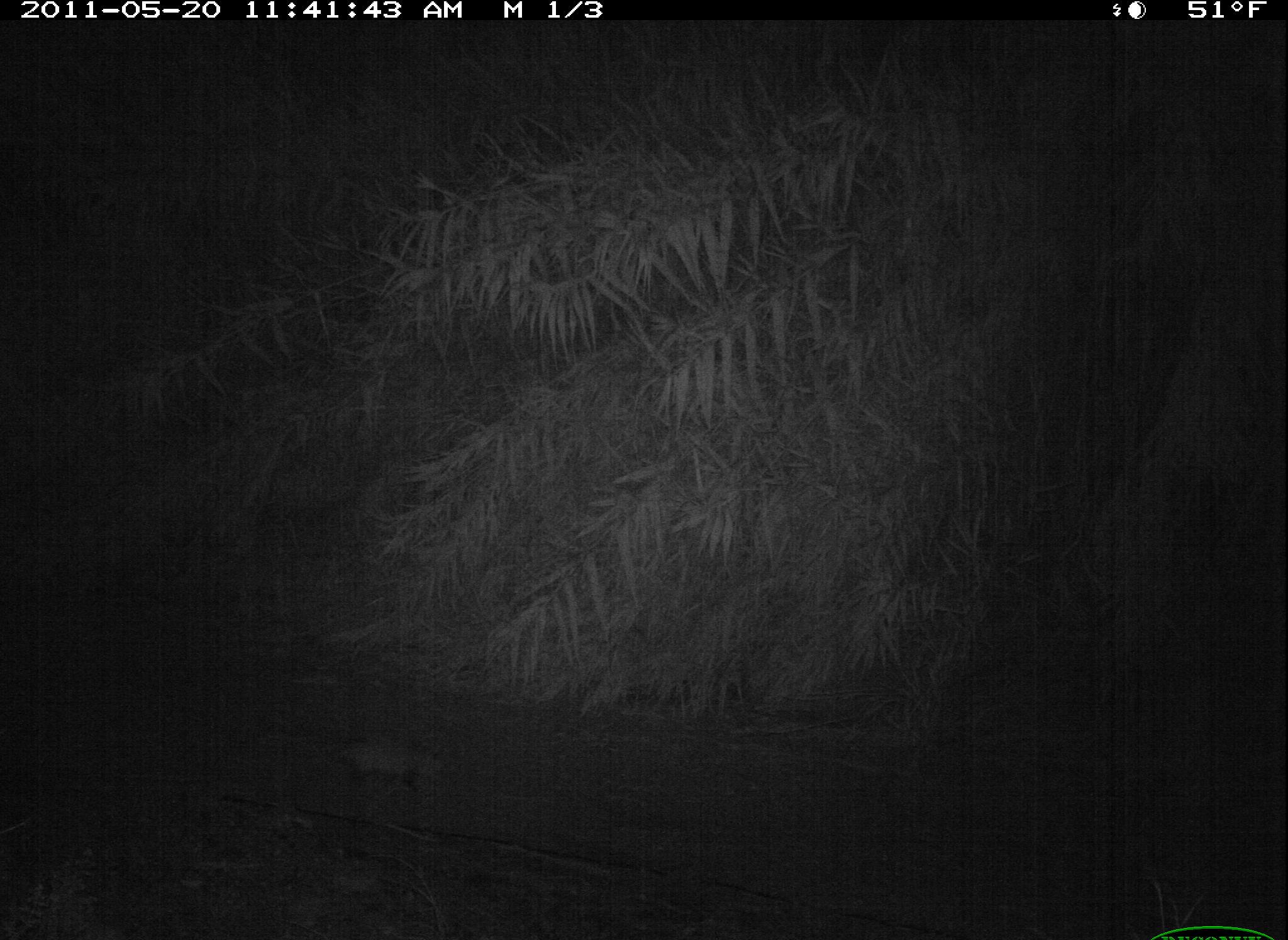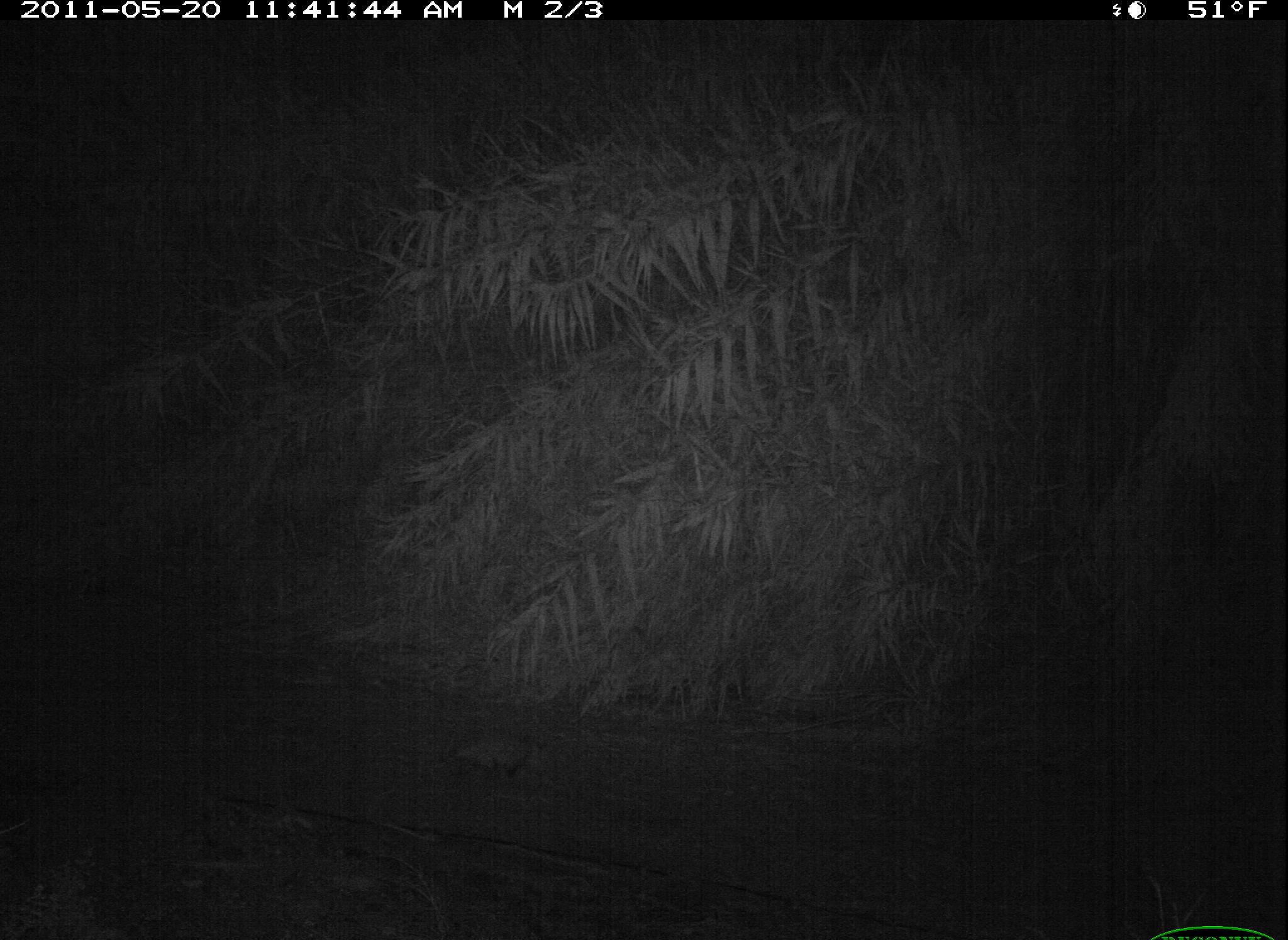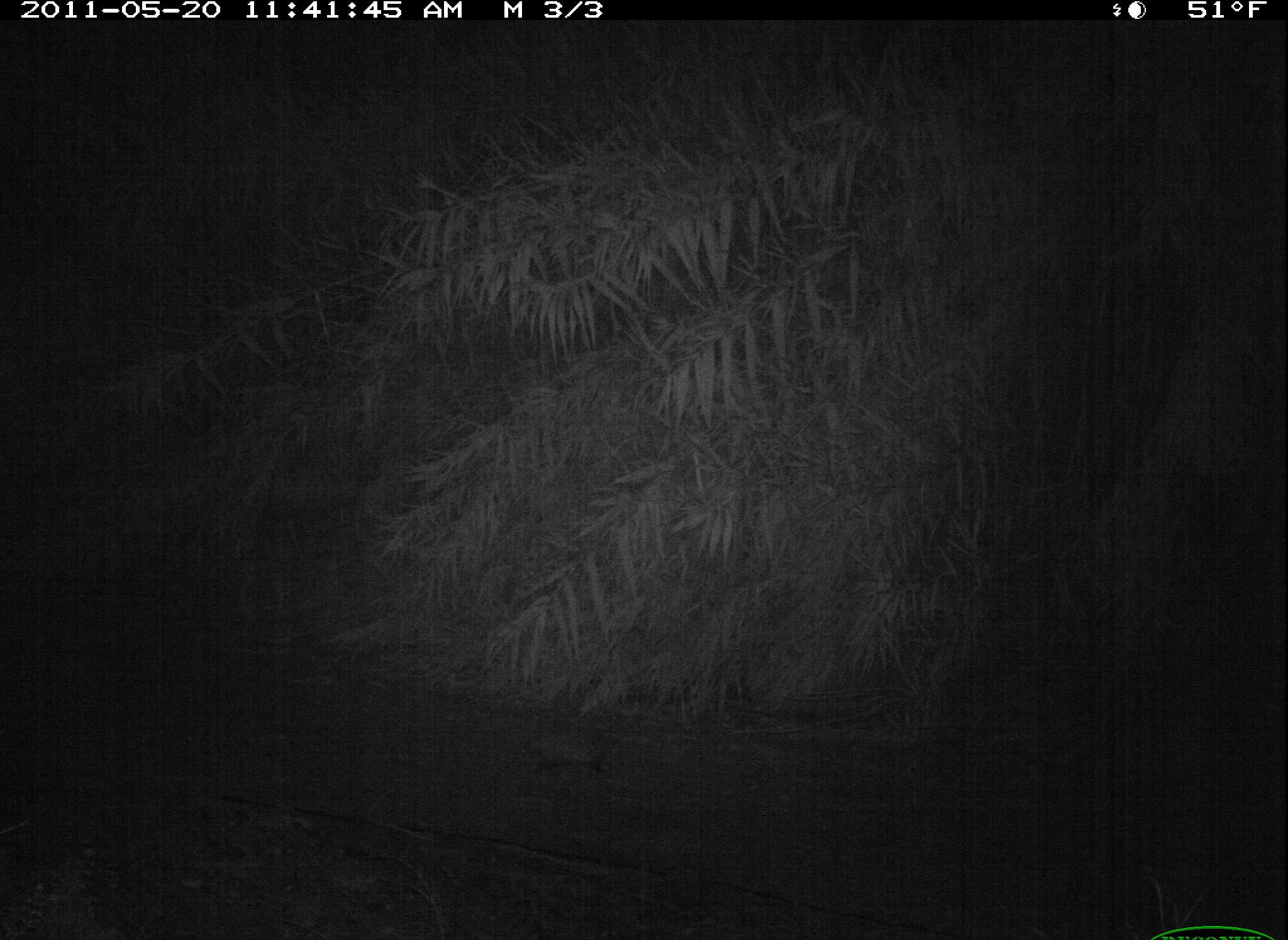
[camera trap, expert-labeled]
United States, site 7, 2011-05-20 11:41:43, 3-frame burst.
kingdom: Animalia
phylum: Chordata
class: Mammalia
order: Didelphimorphia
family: Didelphidae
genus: Didelphis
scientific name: Didelphis virginiana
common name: virginia opossum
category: opossum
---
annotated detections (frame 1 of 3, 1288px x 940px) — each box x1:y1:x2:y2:
opossum: 304:715:465:809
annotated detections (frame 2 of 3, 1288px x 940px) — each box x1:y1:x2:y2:
opossum: 436:723:560:794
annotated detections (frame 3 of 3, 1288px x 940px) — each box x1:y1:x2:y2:
opossum: 499:715:633:802